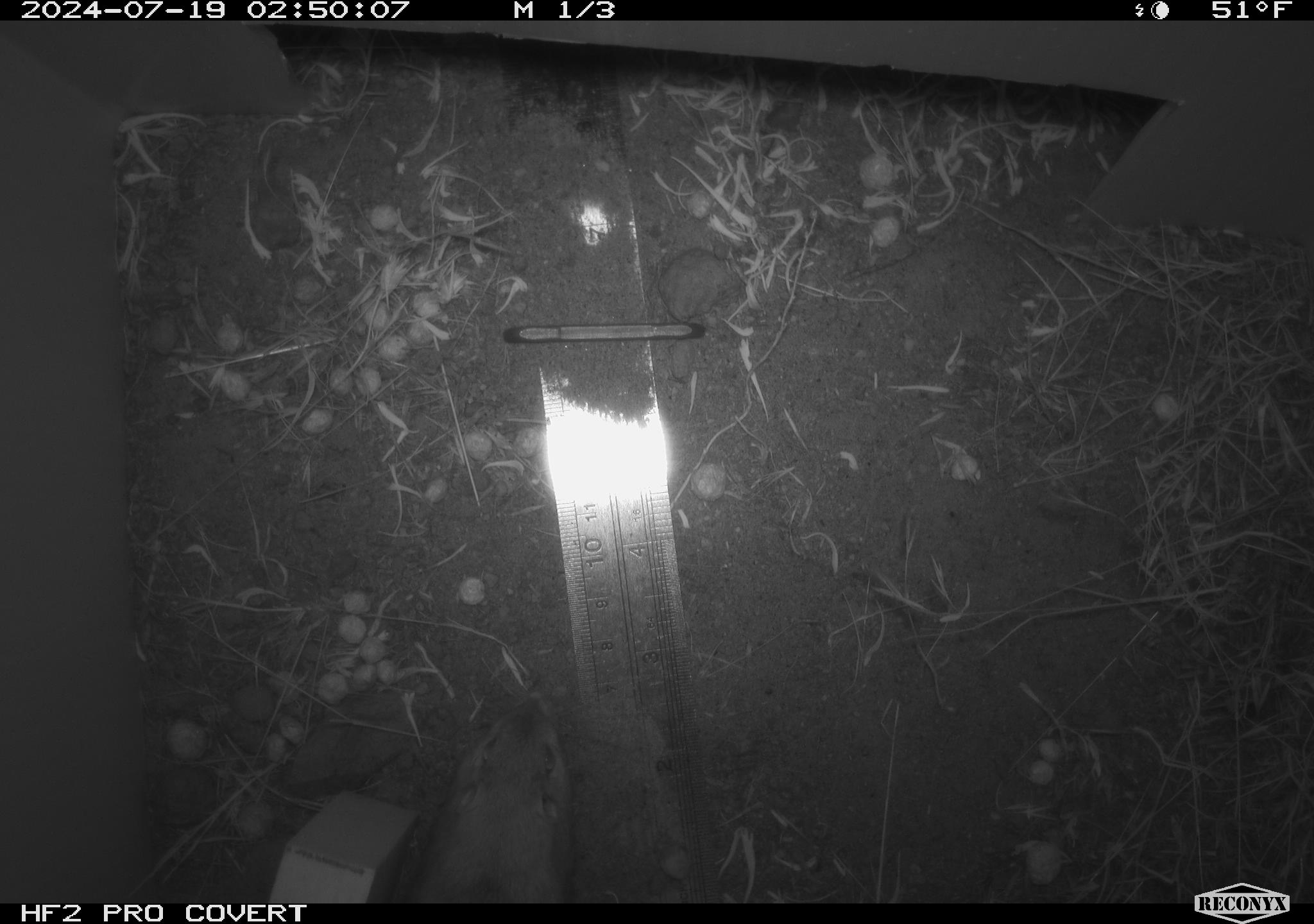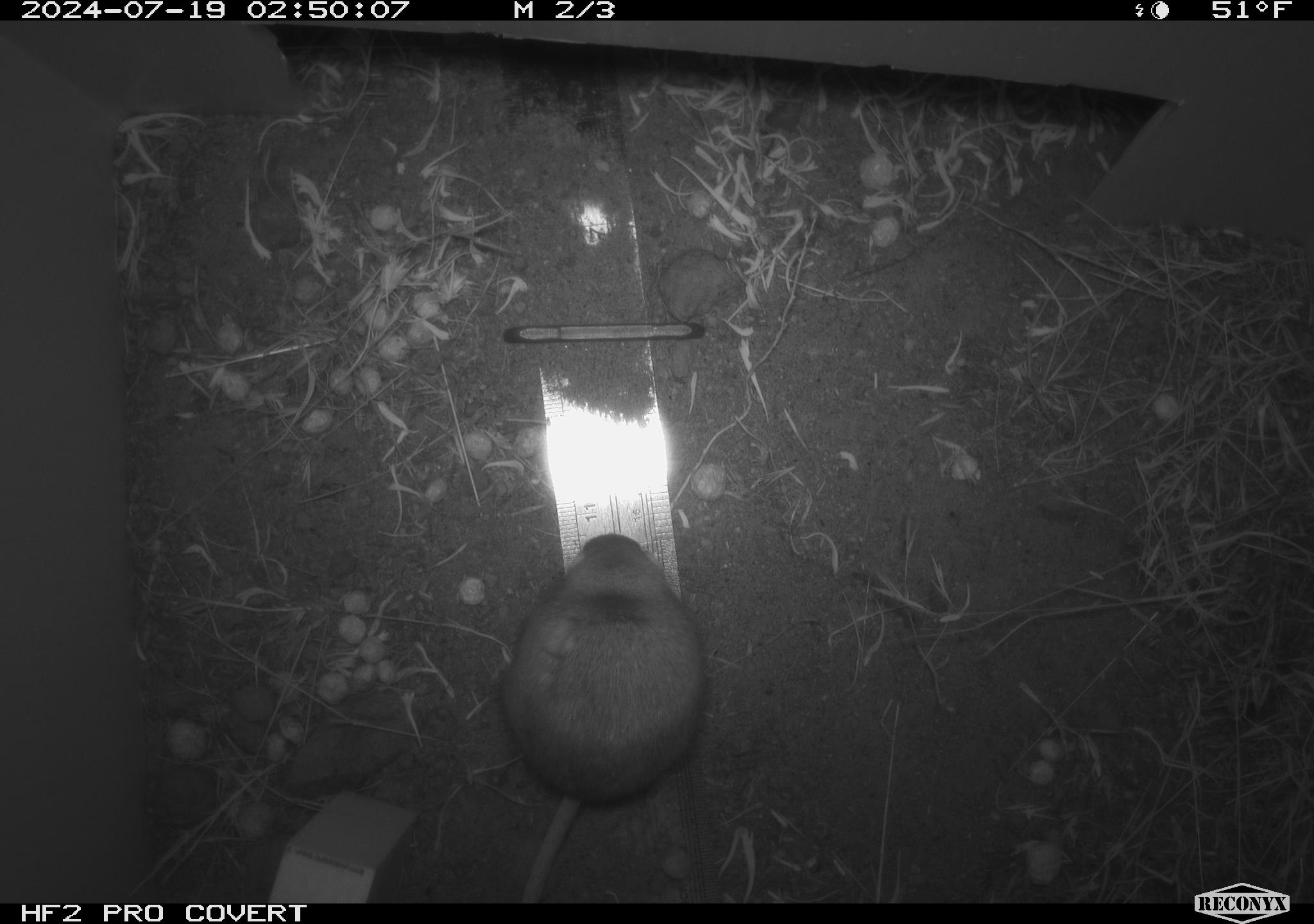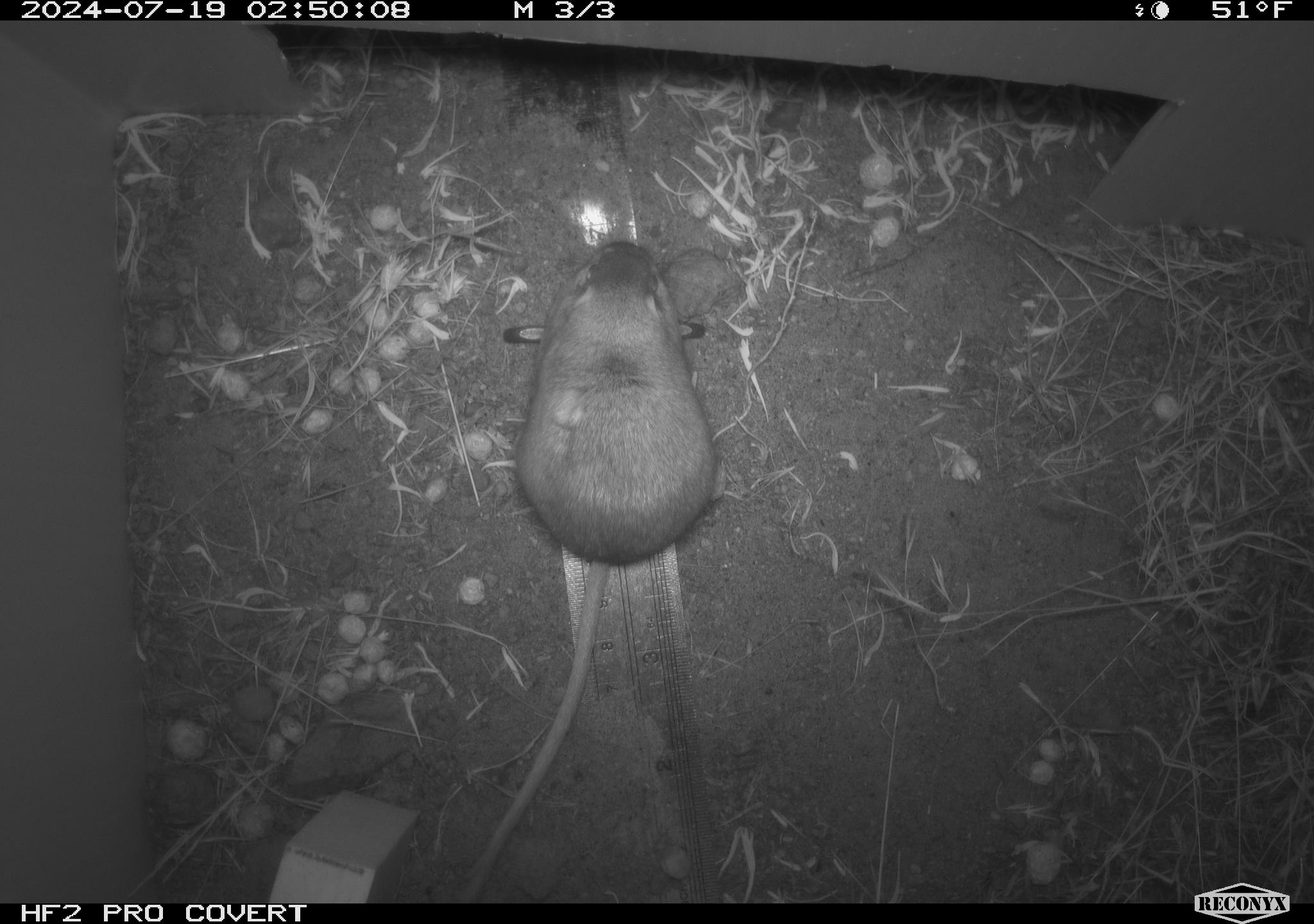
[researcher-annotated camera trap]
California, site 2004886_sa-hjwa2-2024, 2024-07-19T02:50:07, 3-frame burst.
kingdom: Animalia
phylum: Chordata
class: Mammalia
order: Rodentia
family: Heteromyidae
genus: Dipodomys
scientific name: Dipodomys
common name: kangaroo rats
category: dipodomys species